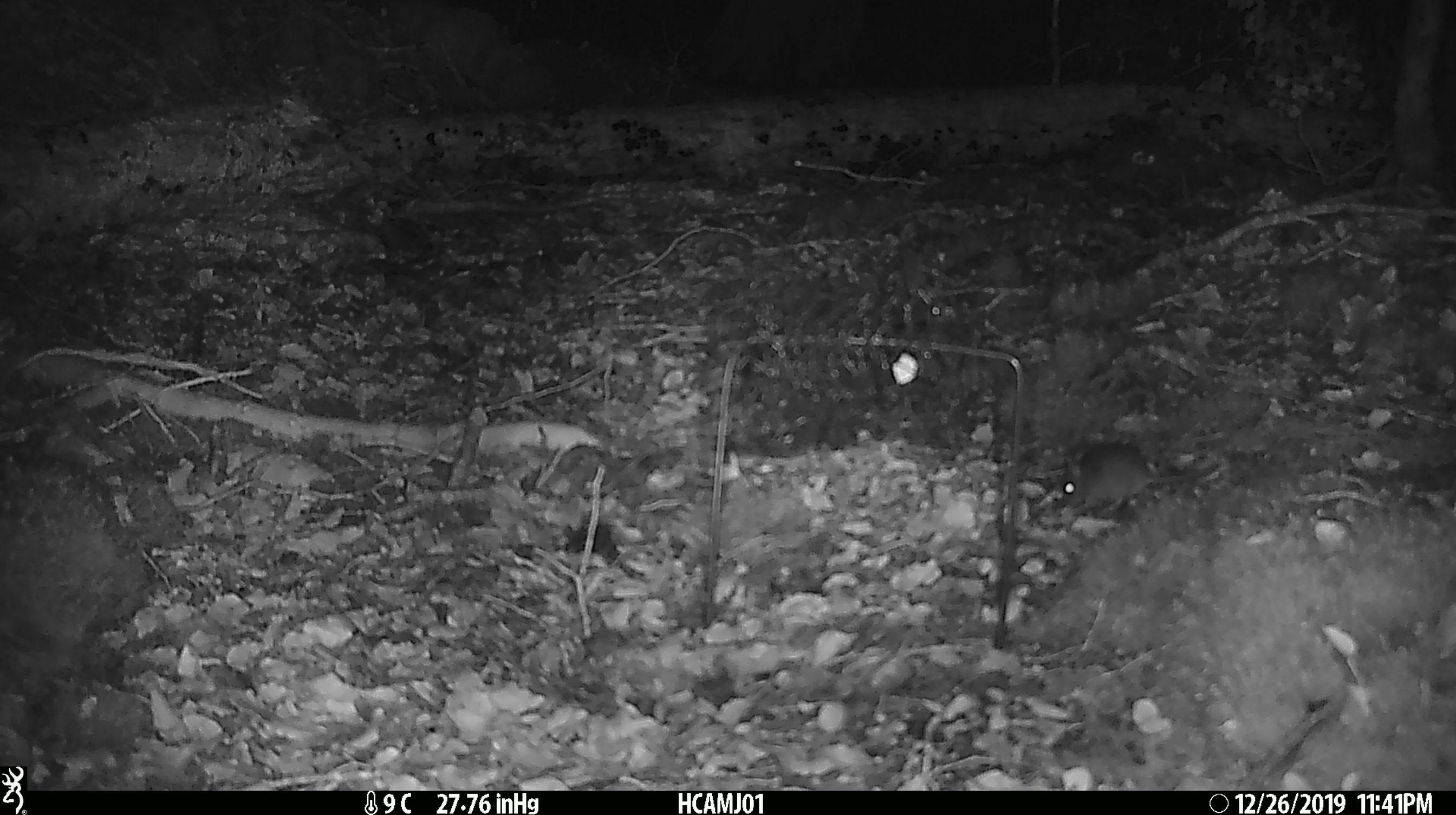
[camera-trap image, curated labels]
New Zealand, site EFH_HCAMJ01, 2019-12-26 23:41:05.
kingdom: Animalia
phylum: Chordata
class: Mammalia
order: Rodentia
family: Muridae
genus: Mus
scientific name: Mus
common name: mouse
Mouse (Mus).